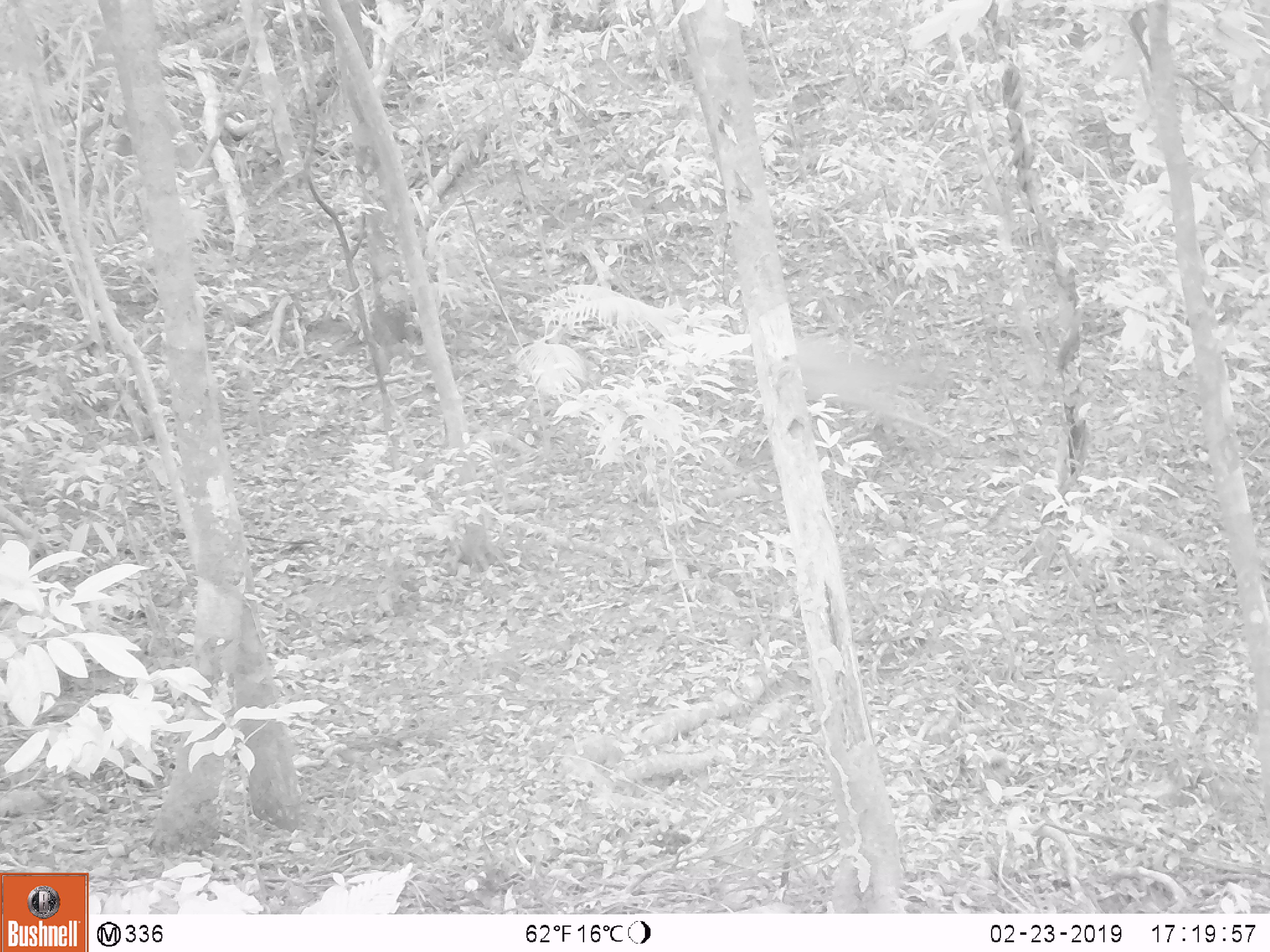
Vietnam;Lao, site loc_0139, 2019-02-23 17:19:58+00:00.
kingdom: Animalia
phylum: Chordata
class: Mammalia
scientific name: Laurasiatheria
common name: ungulate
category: unidentified ungulates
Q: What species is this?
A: Unidentified ungulates (ungulate) (Laurasiatheria).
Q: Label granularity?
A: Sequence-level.